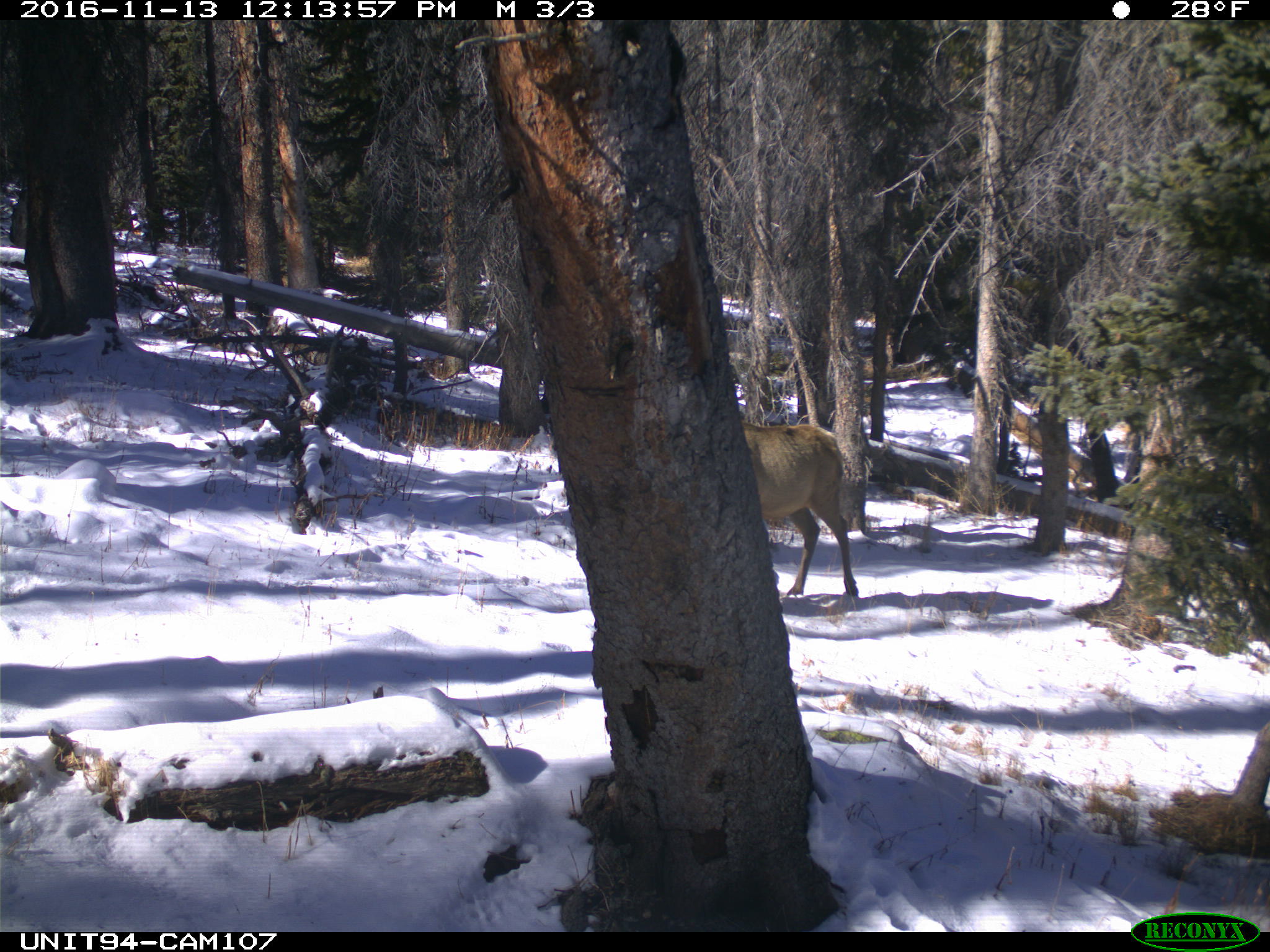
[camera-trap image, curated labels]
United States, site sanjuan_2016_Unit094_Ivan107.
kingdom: Animalia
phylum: Chordata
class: Mammalia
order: Artiodactyla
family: Cervidae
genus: Cervus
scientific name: Cervus elaphus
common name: red deer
Cervus elaphus (red deer).